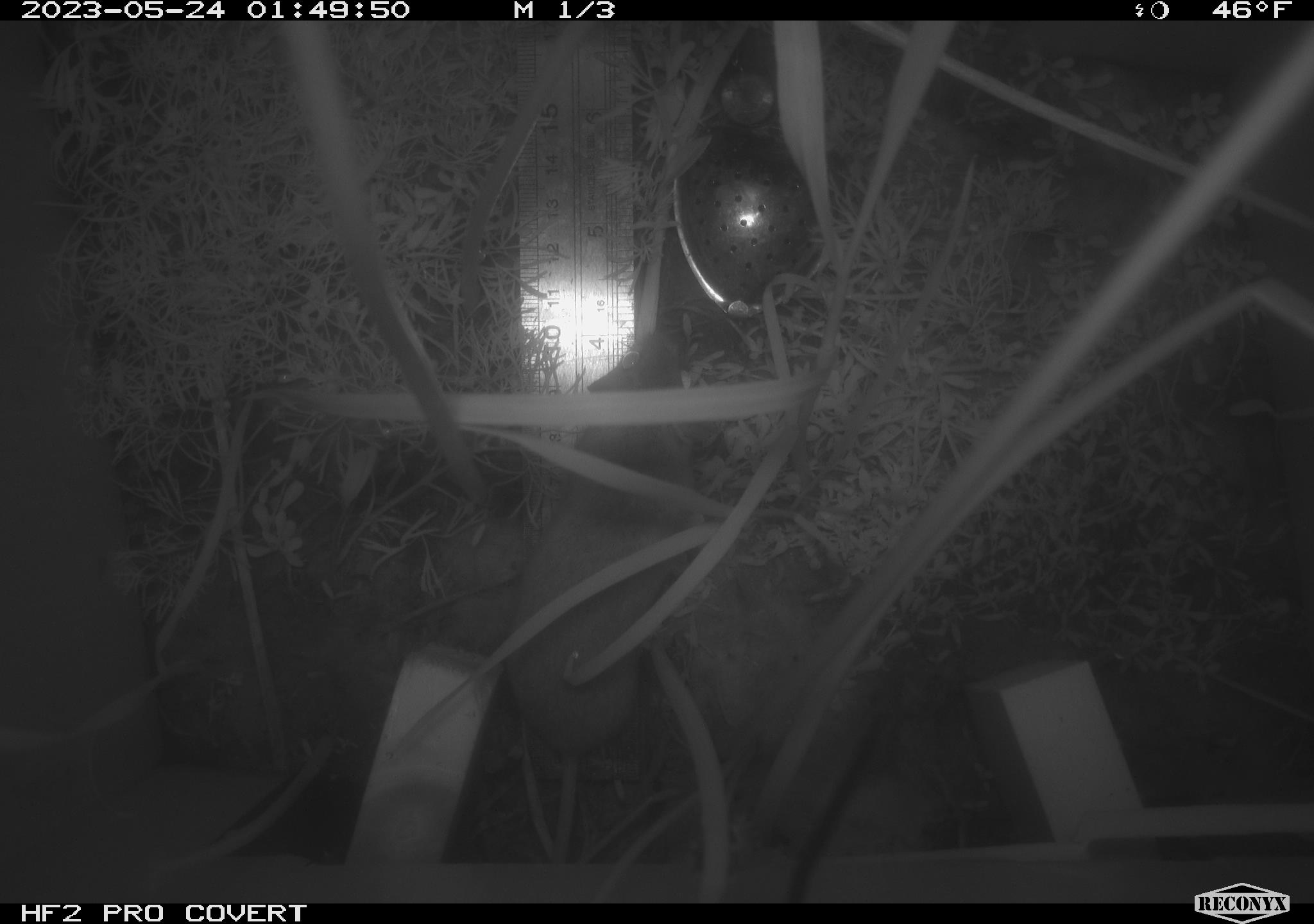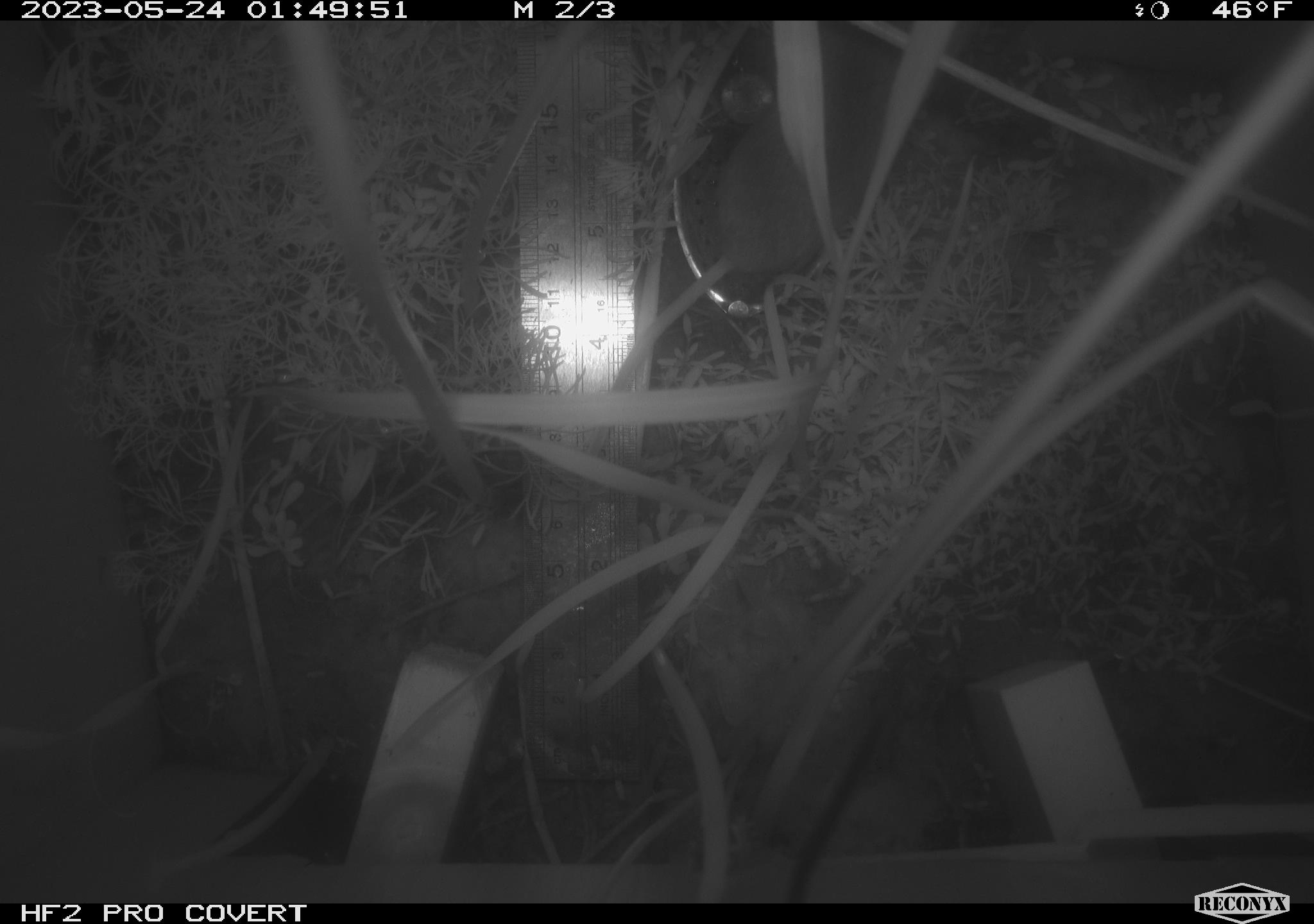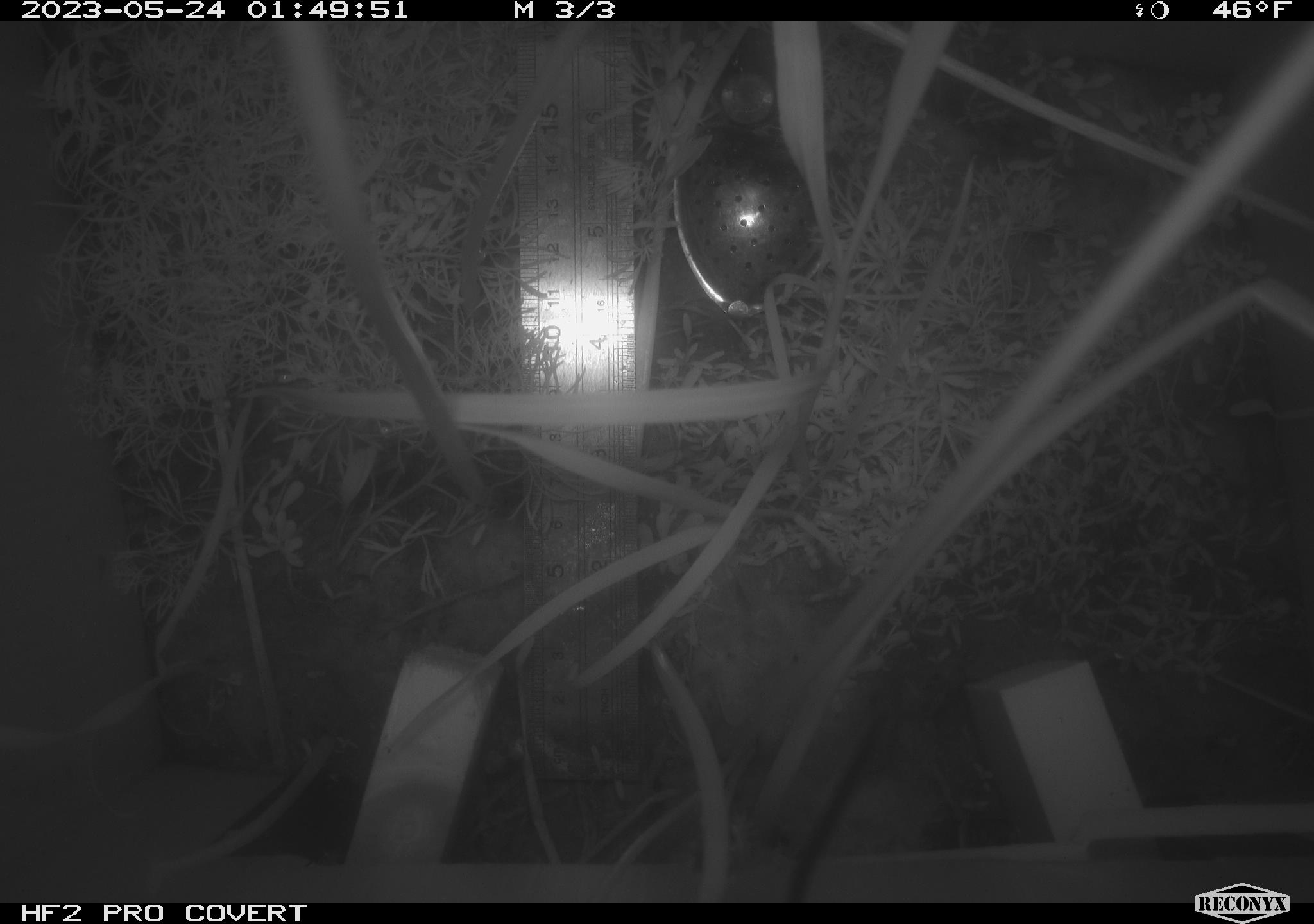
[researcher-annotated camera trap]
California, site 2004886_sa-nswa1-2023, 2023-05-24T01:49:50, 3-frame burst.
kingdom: Animalia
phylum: Chordata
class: Mammalia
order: Rodentia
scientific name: Rodentia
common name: mouse species